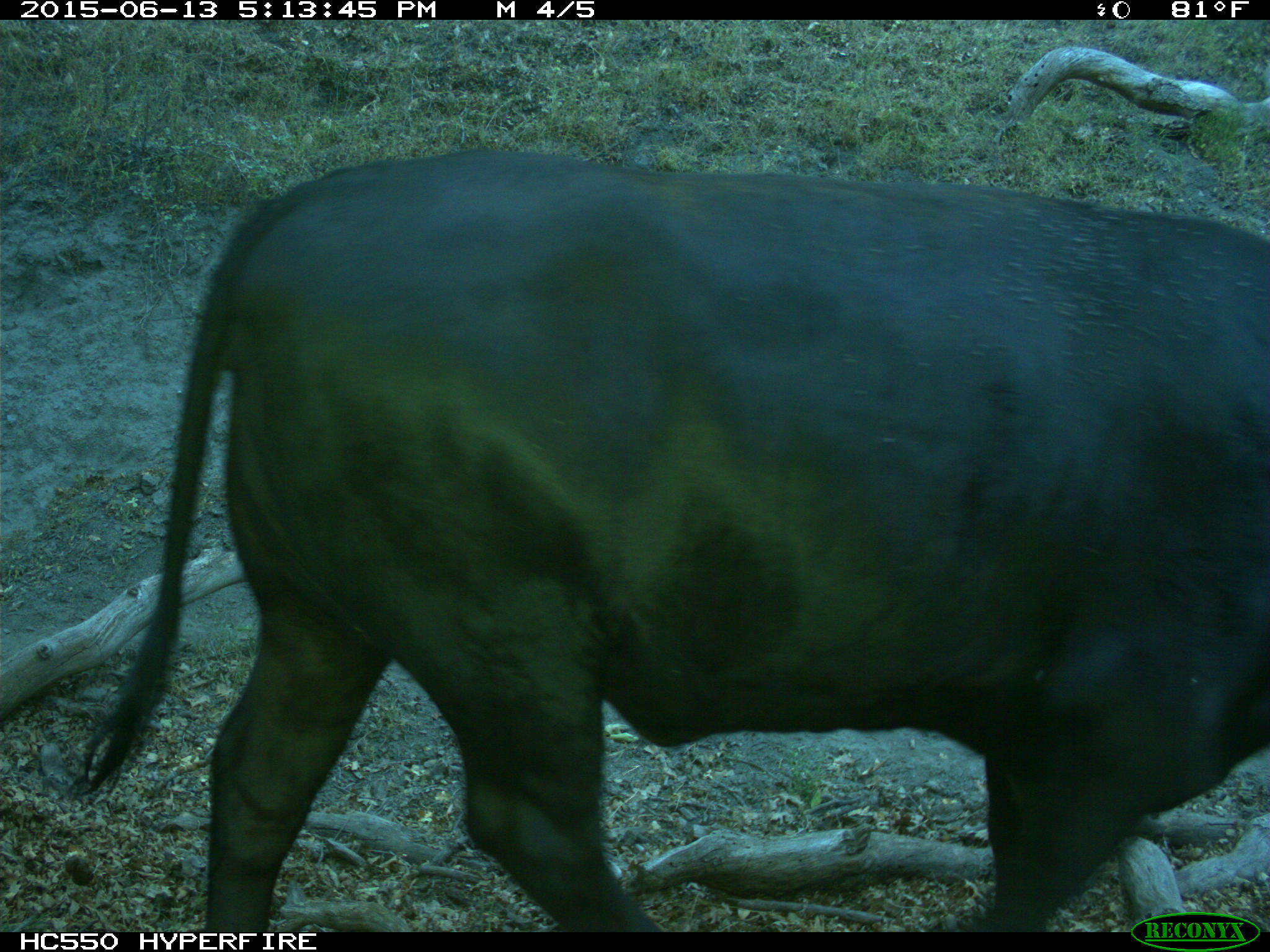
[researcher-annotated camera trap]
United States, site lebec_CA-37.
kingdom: Animalia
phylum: Chordata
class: Mammalia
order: Artiodactyla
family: Bovidae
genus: Bos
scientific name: Bos taurus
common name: domestic cow